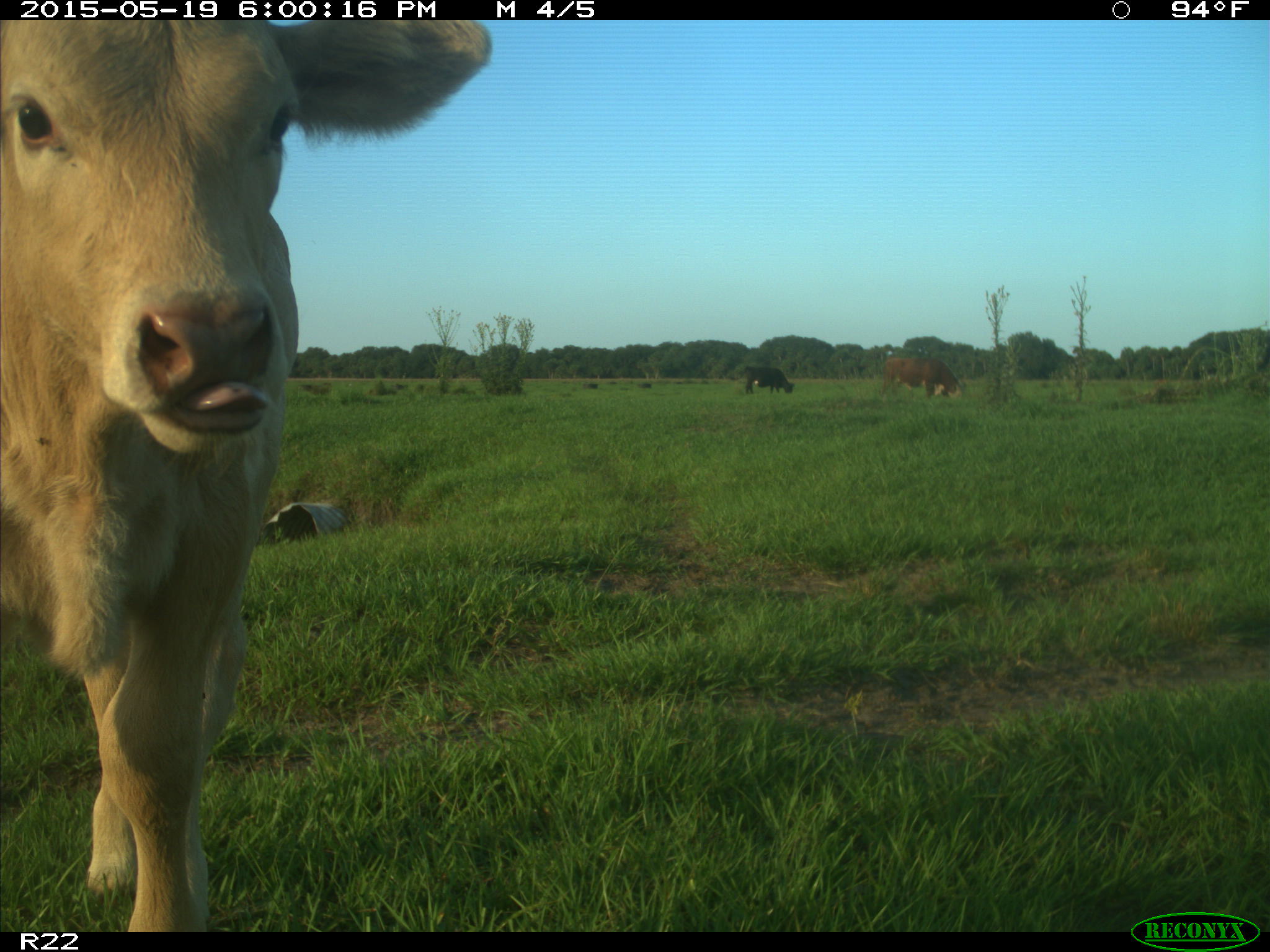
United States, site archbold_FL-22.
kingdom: Animalia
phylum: Chordata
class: Mammalia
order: Artiodactyla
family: Bovidae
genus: Bos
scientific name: Bos taurus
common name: domestic cow